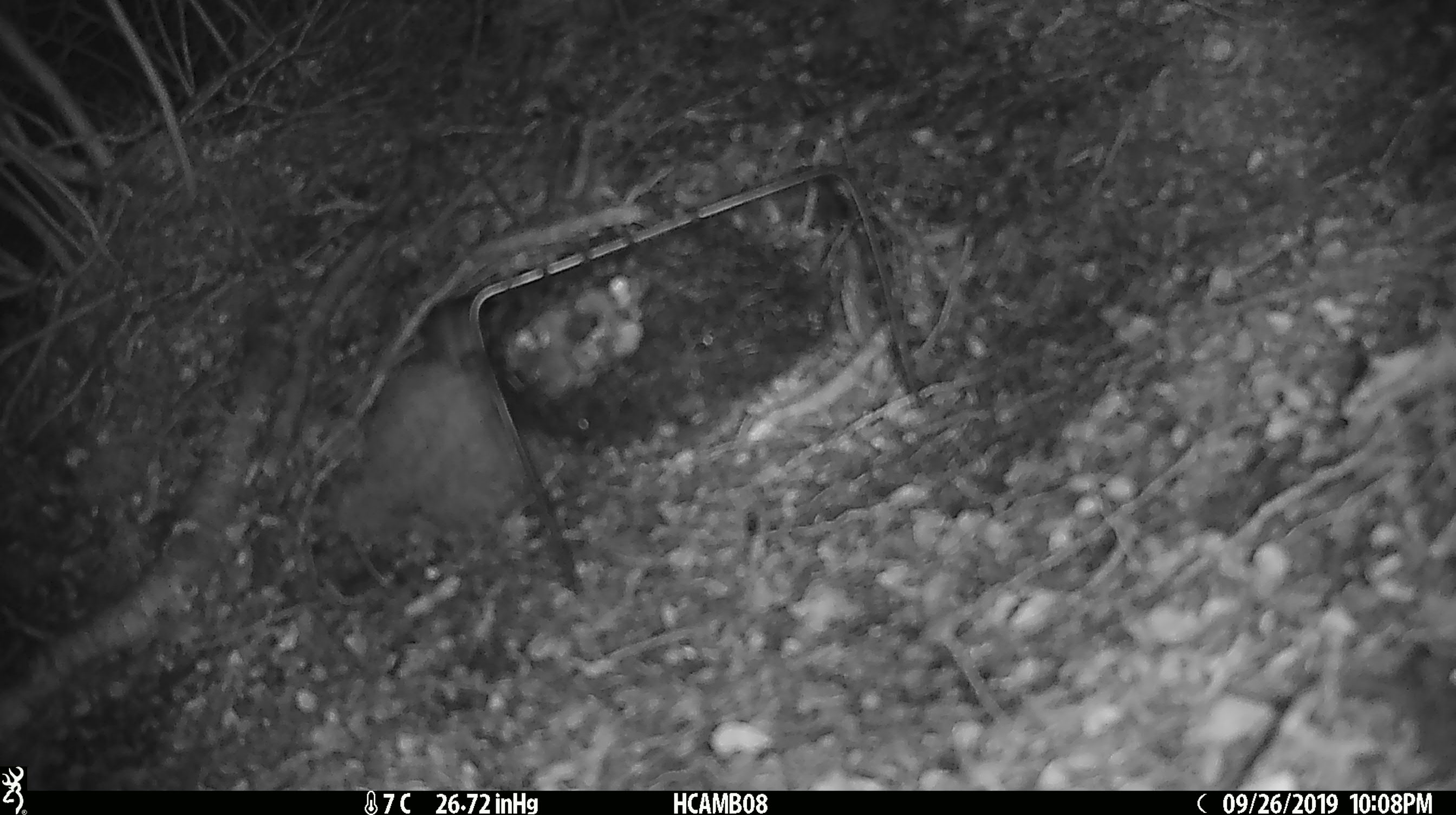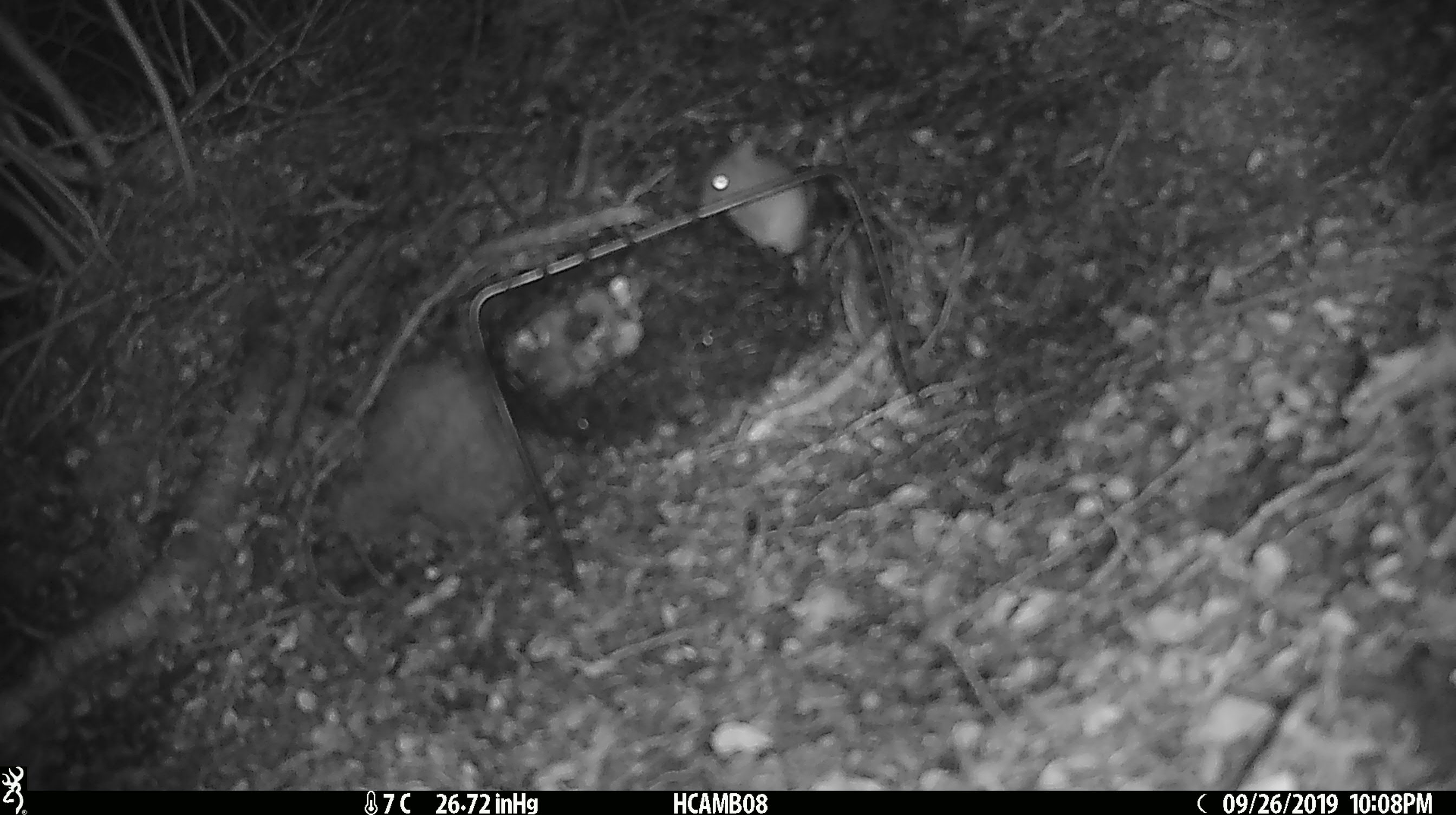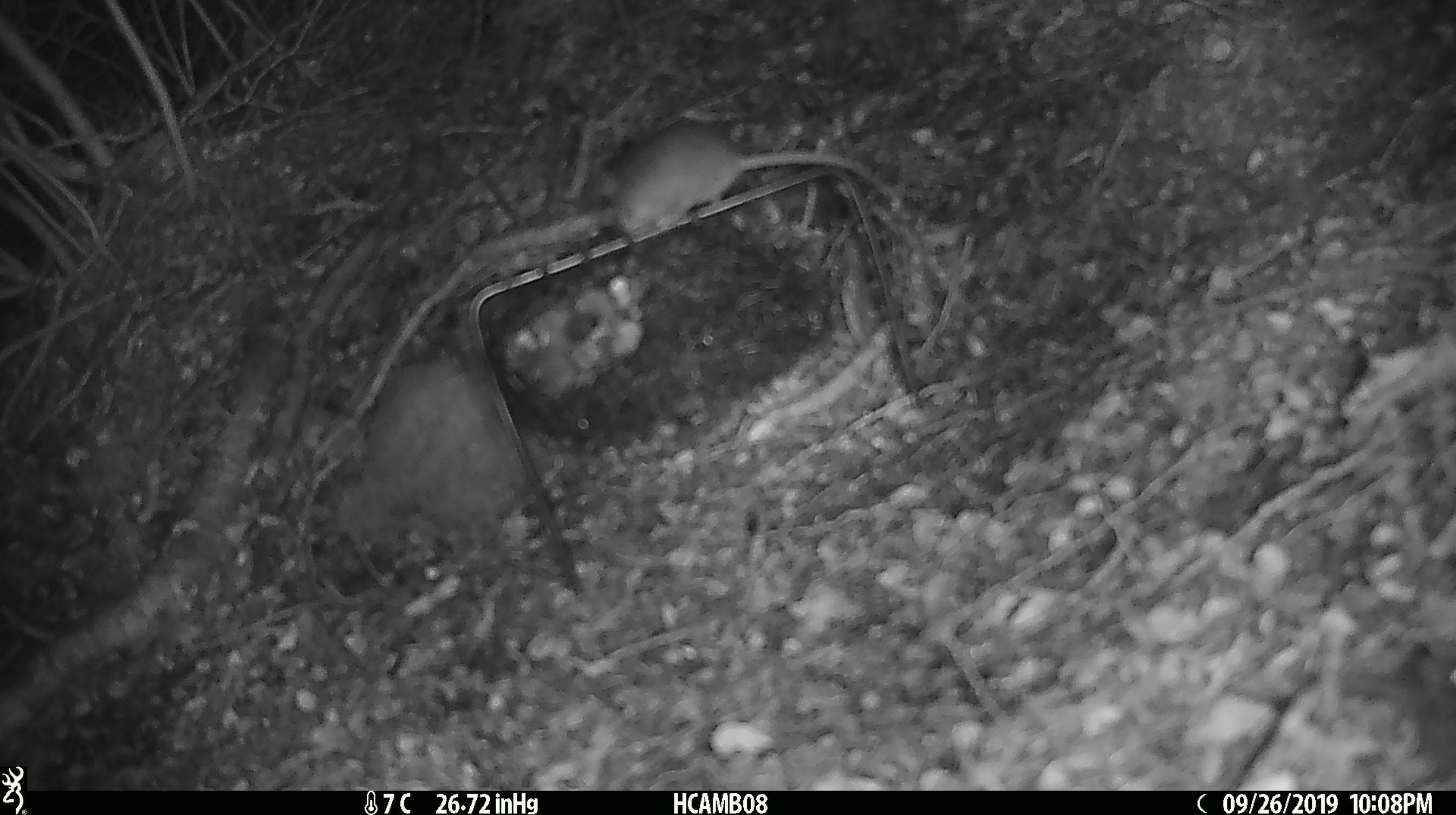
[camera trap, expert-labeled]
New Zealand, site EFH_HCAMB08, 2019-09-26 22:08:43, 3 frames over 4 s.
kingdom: Animalia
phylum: Chordata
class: Mammalia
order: Rodentia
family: Muridae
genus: Mus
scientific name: Mus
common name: mouse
Mouse (Mus).